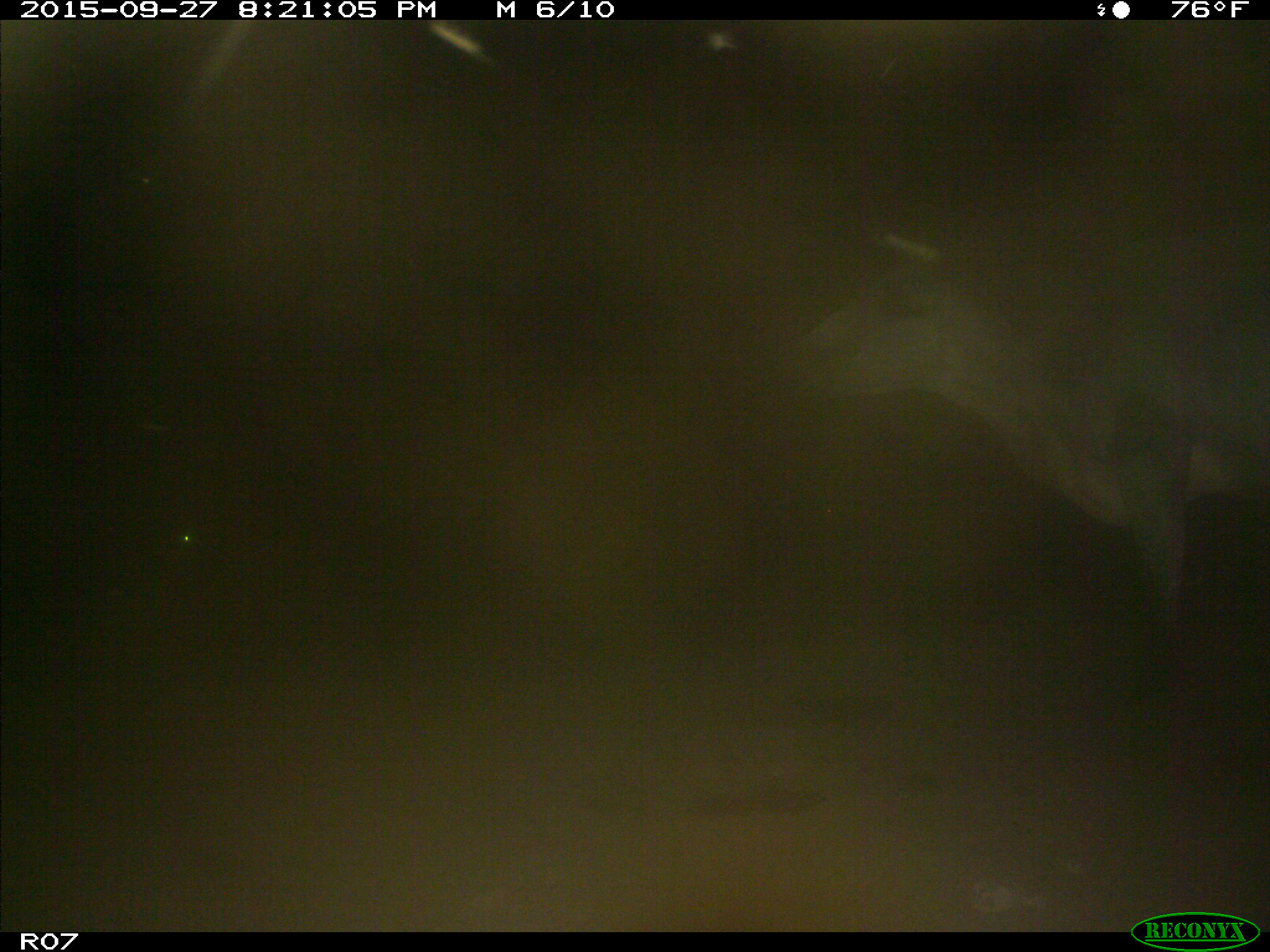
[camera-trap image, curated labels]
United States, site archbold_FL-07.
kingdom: Animalia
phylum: Chordata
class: Mammalia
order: Artiodactyla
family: Bovidae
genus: Bos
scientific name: Bos taurus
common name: domestic cow